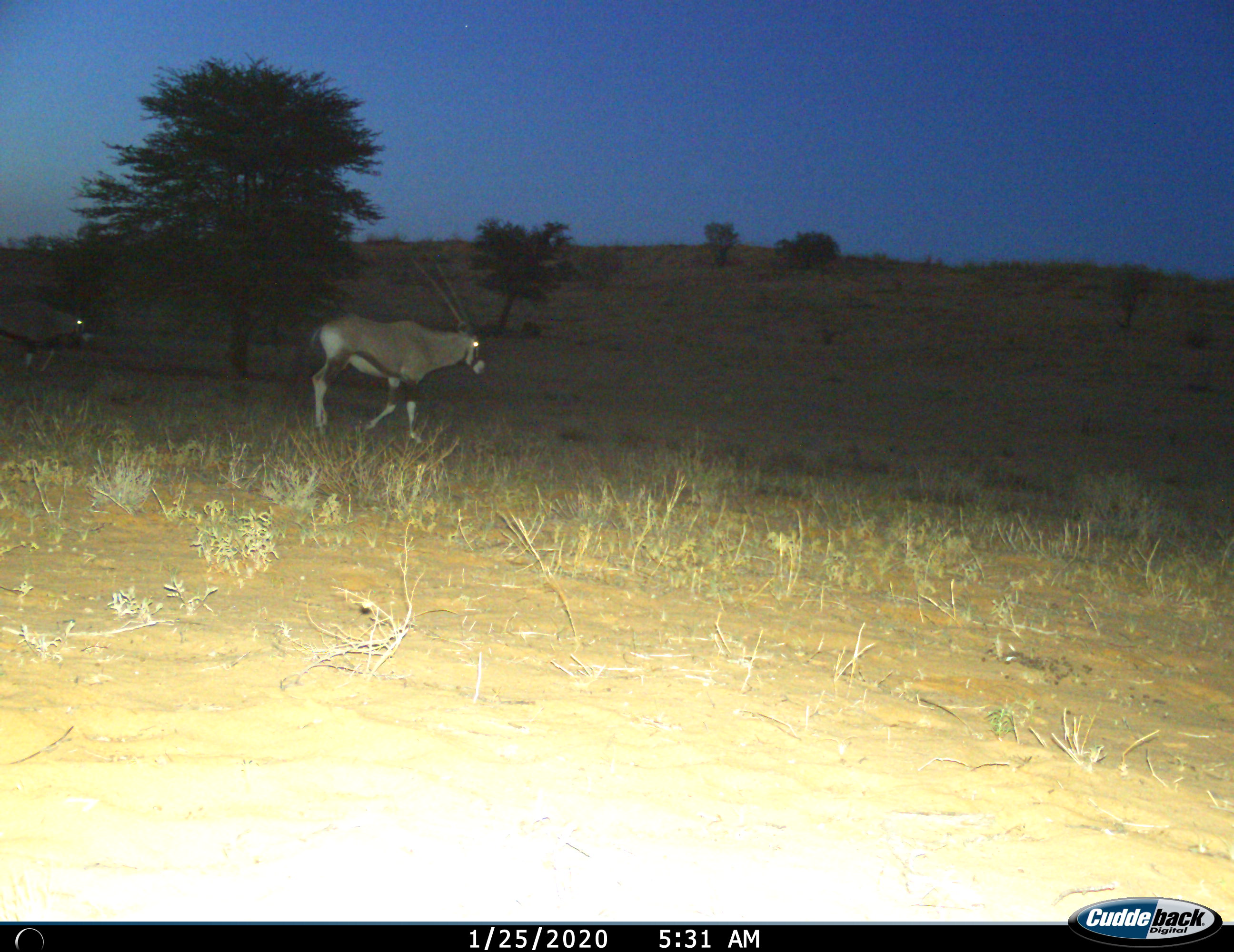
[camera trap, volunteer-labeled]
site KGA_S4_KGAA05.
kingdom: Animalia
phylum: Chordata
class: Mammalia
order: Artiodactyla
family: Bovidae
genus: Oryx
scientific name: Oryx gazella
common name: gemsbok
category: oryx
Oryx (gemsbok) (Oryx gazella), count 2. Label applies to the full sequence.